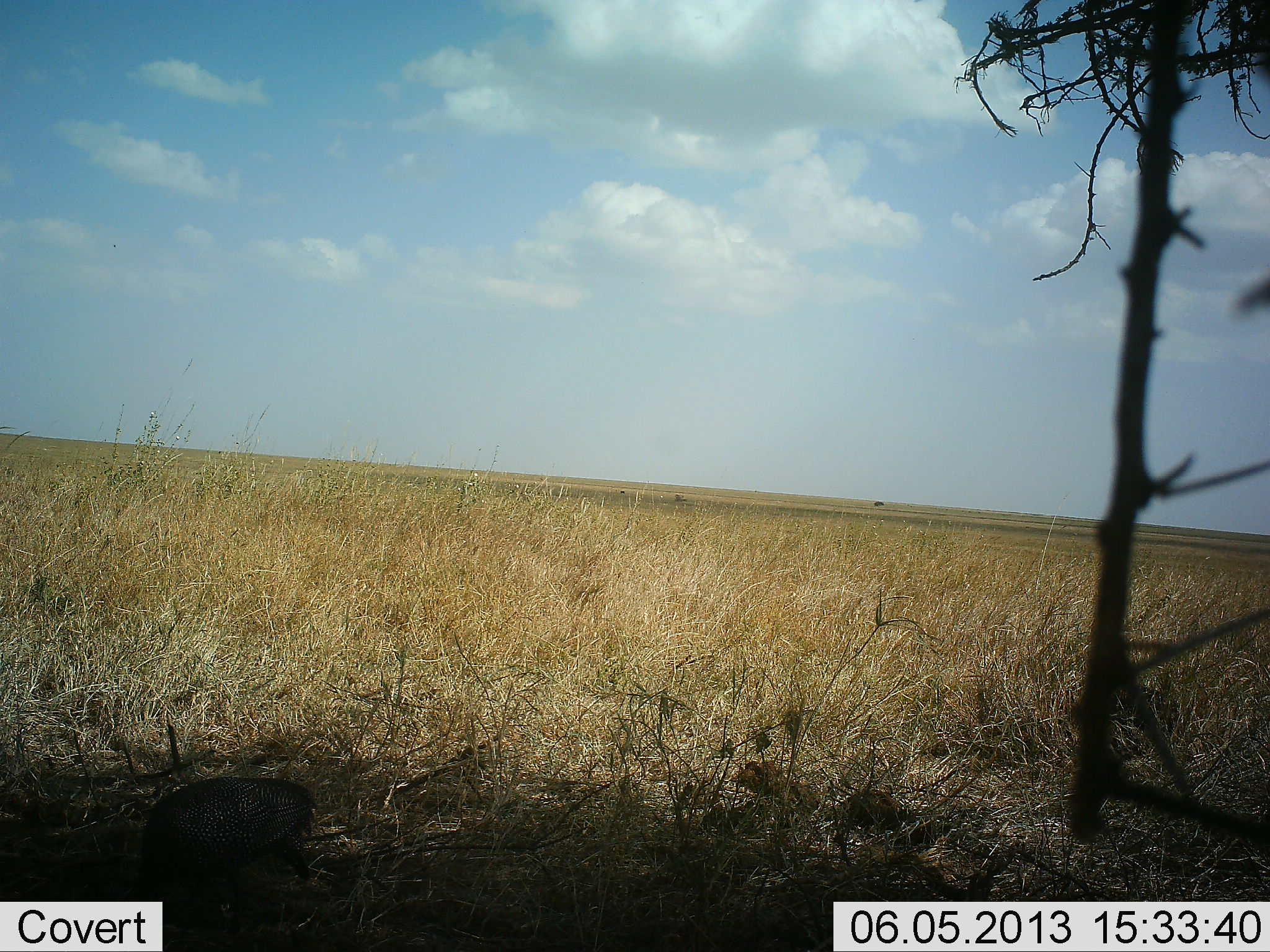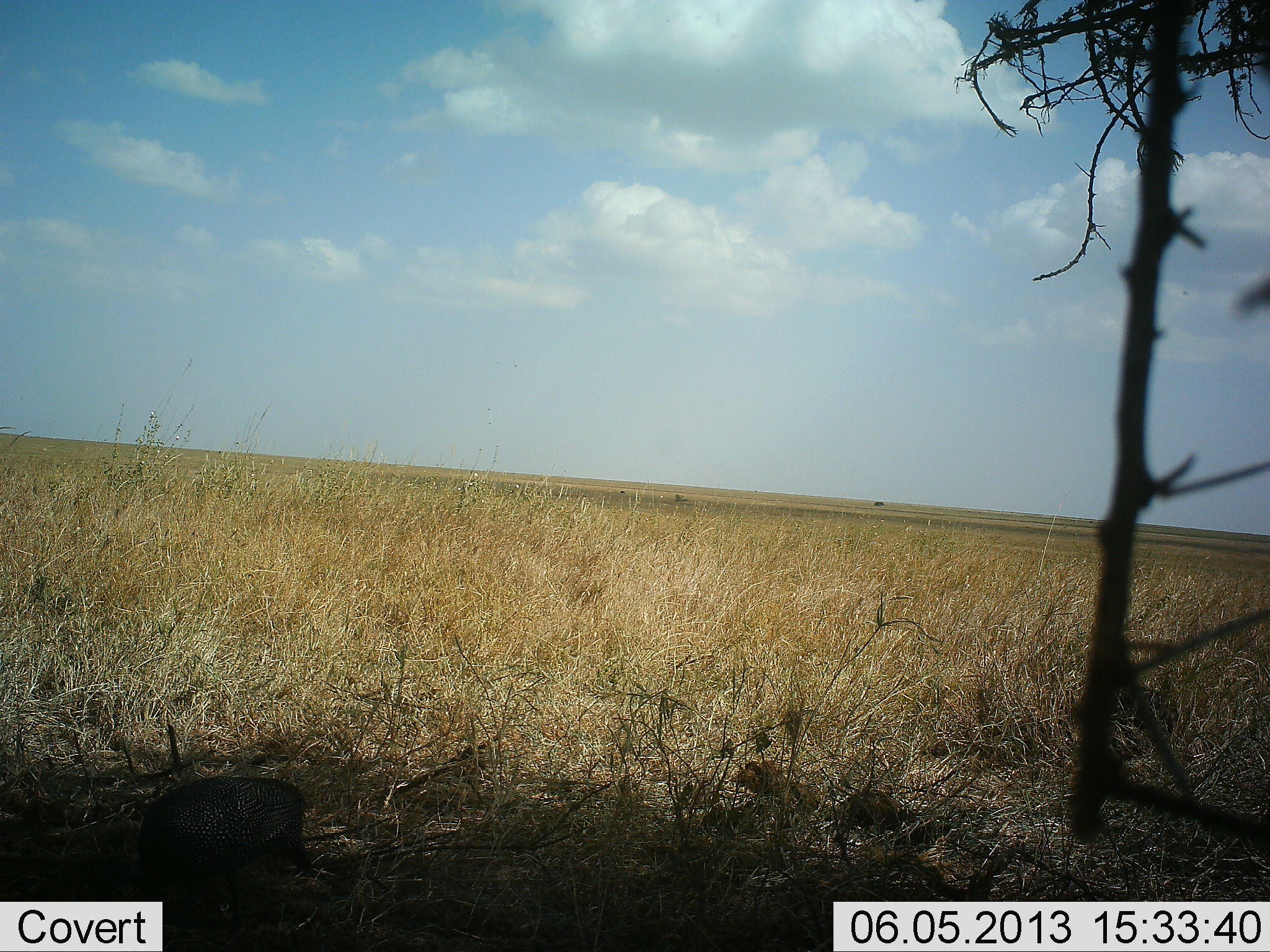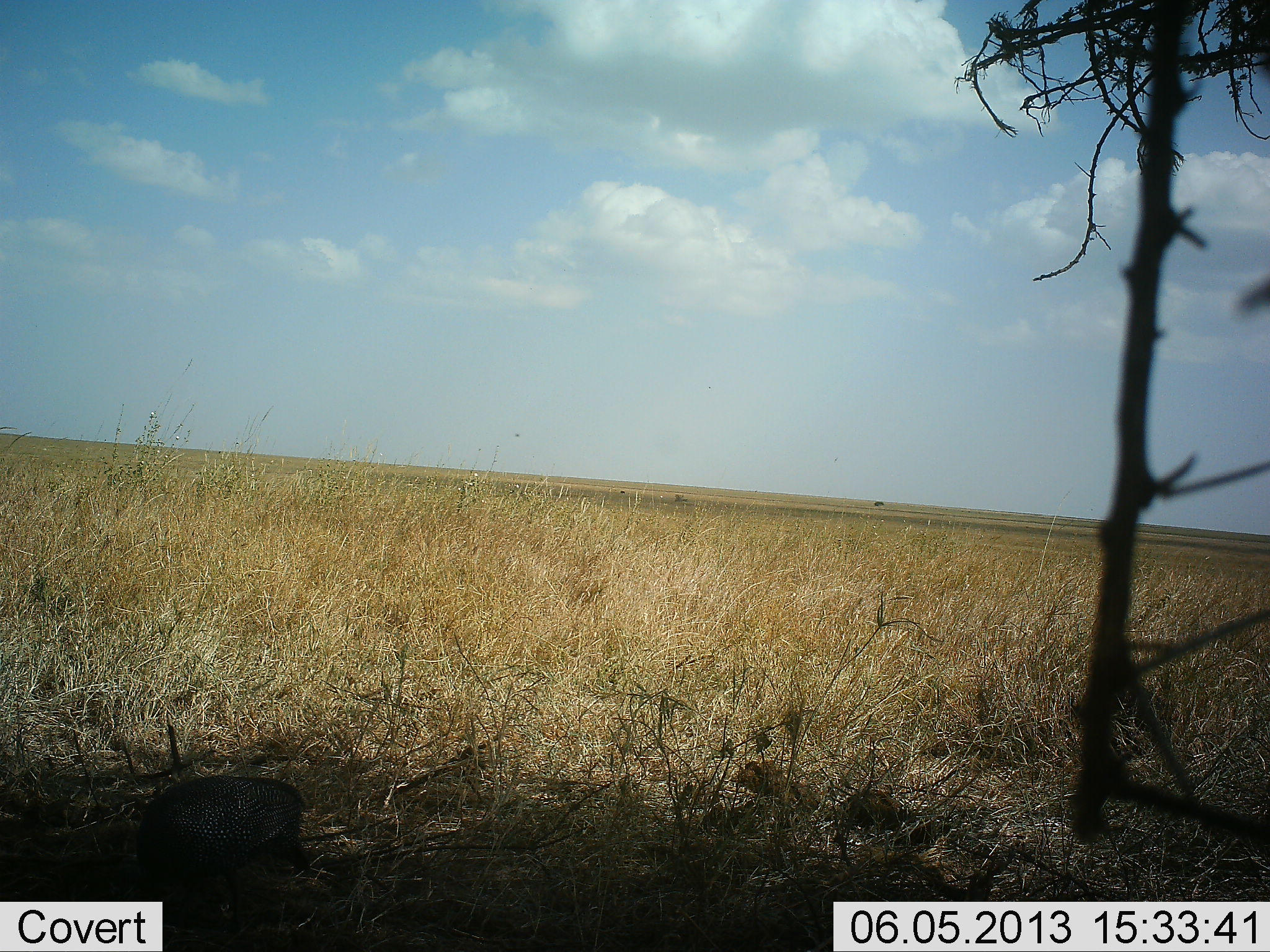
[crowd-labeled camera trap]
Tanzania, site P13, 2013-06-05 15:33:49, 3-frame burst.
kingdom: Animalia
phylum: Chordata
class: Aves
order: Galliformes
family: Numididae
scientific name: Numididae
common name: guinea fowl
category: guineafowl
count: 1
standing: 71%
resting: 0%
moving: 14%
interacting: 0%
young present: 0%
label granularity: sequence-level